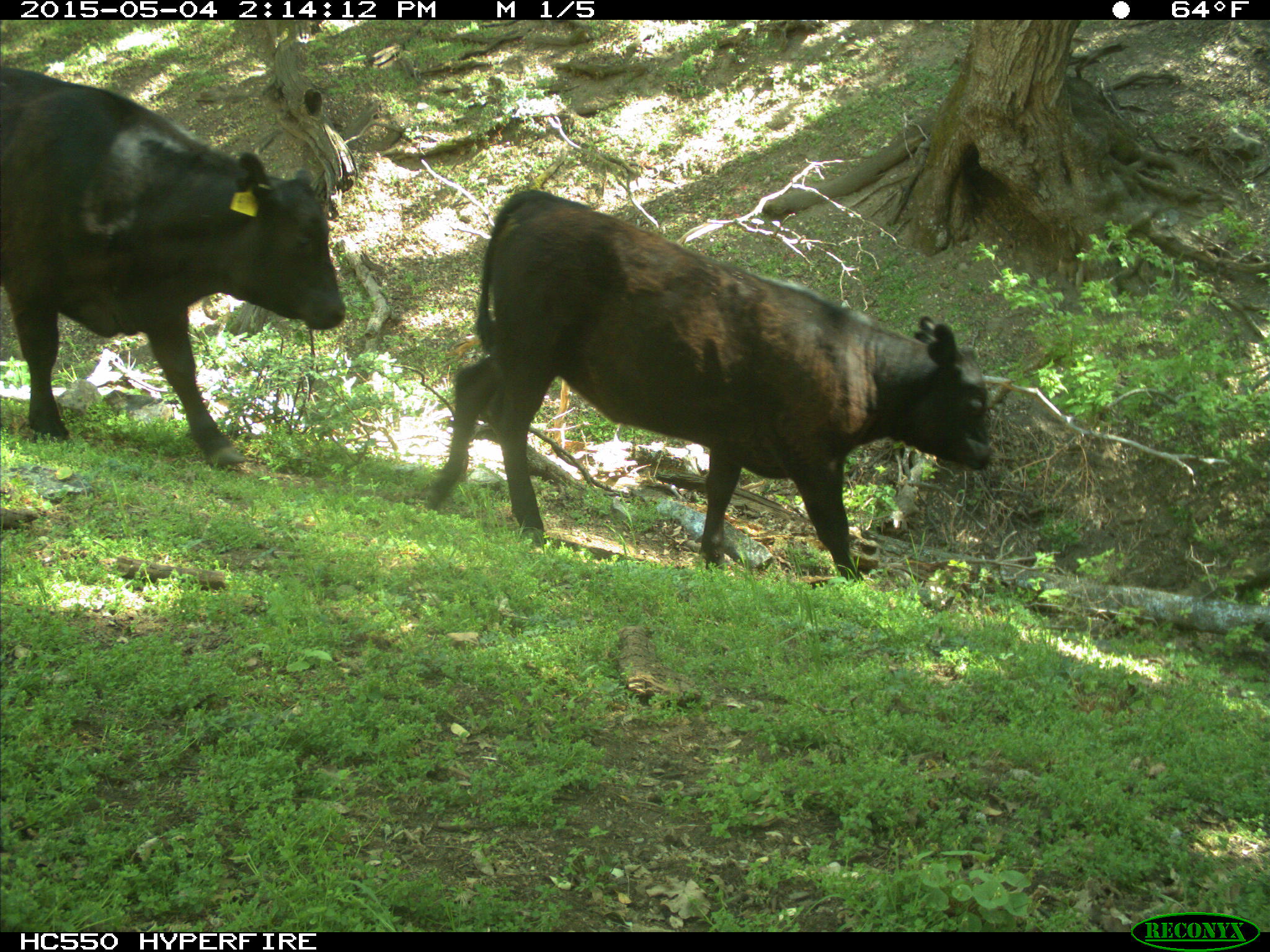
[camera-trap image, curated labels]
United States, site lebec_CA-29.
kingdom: Animalia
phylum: Chordata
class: Mammalia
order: Artiodactyla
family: Bovidae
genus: Bos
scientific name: Bos taurus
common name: domestic cow